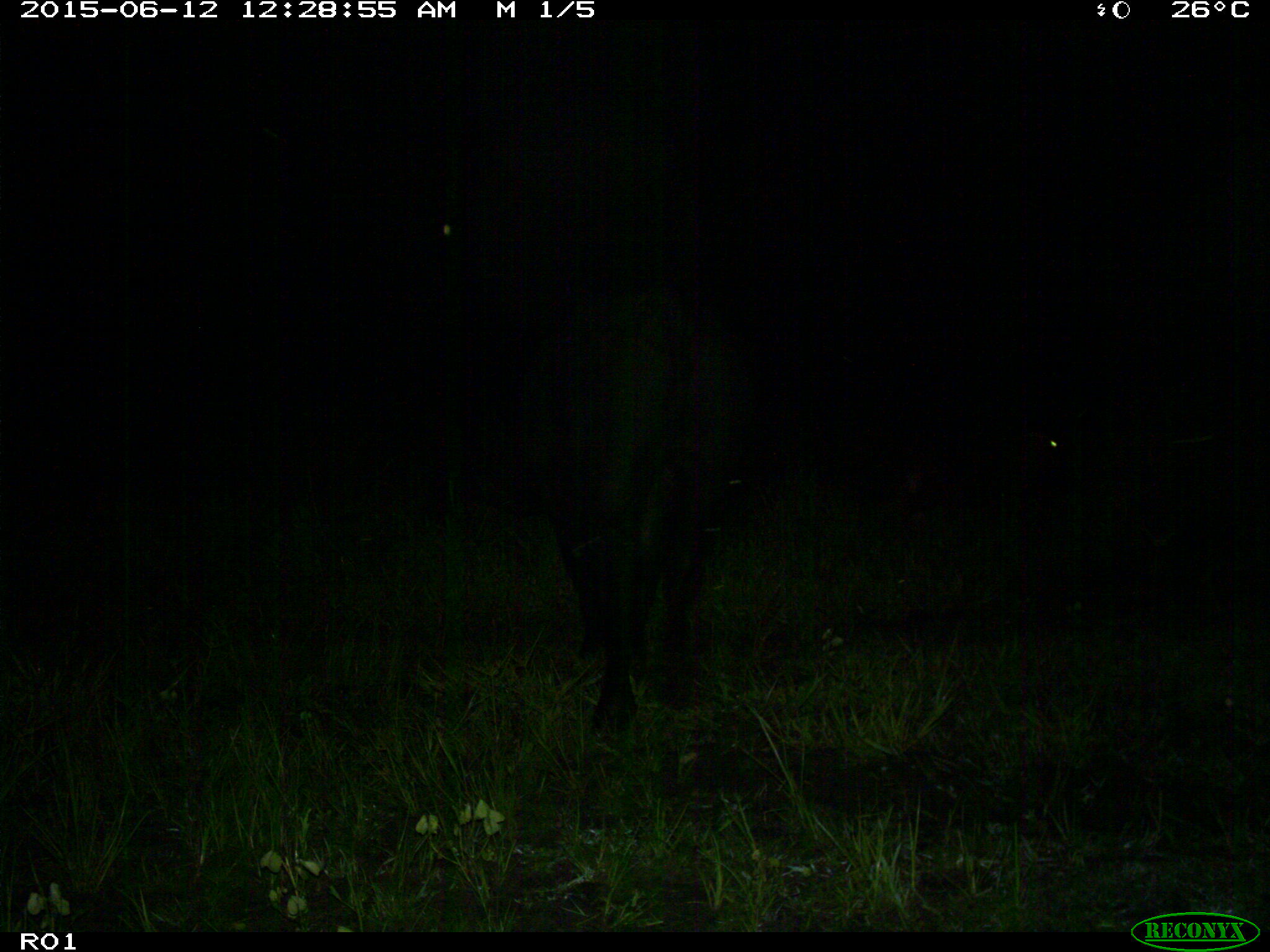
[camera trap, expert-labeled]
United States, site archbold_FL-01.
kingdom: Animalia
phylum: Chordata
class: Mammalia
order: Artiodactyla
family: Bovidae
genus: Bos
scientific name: Bos taurus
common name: domestic cow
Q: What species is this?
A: Bos taurus (domestic cow).